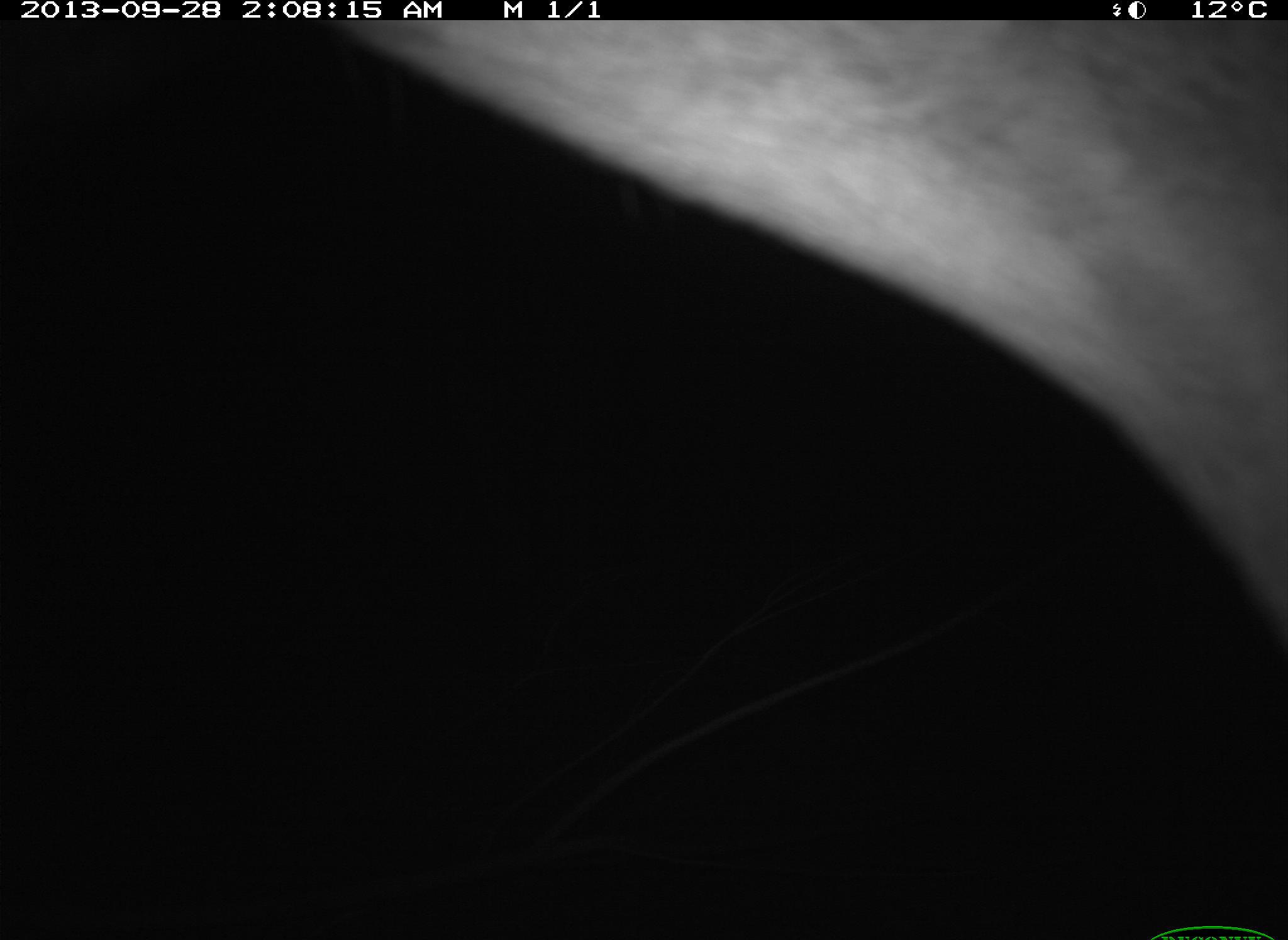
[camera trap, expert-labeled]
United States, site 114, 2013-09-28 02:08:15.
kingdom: Animalia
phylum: Chordata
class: Mammalia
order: Artiodactyla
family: Cervidae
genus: Odocoileus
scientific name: Odocoileus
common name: deer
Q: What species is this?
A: Deer (Odocoileus).